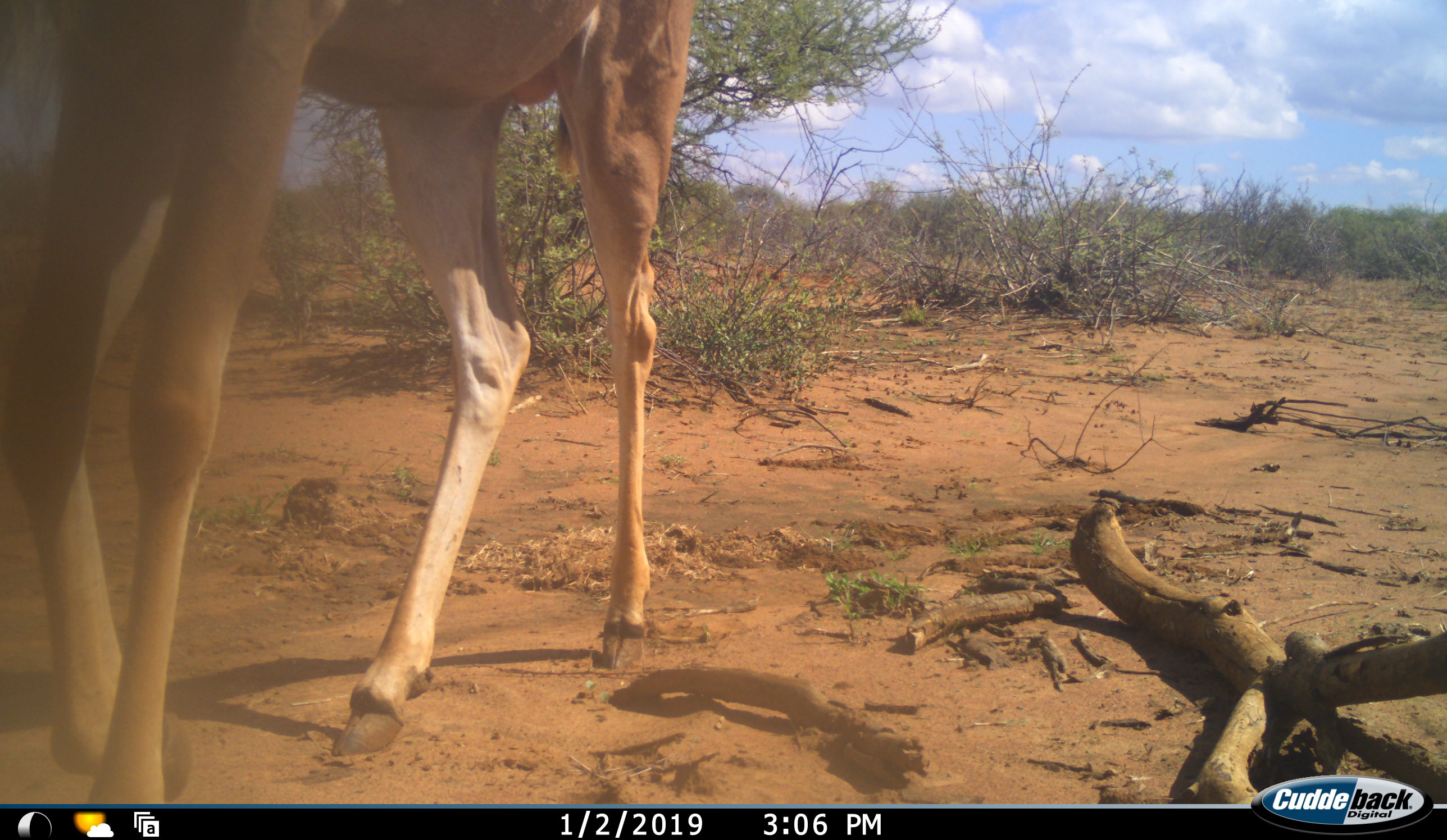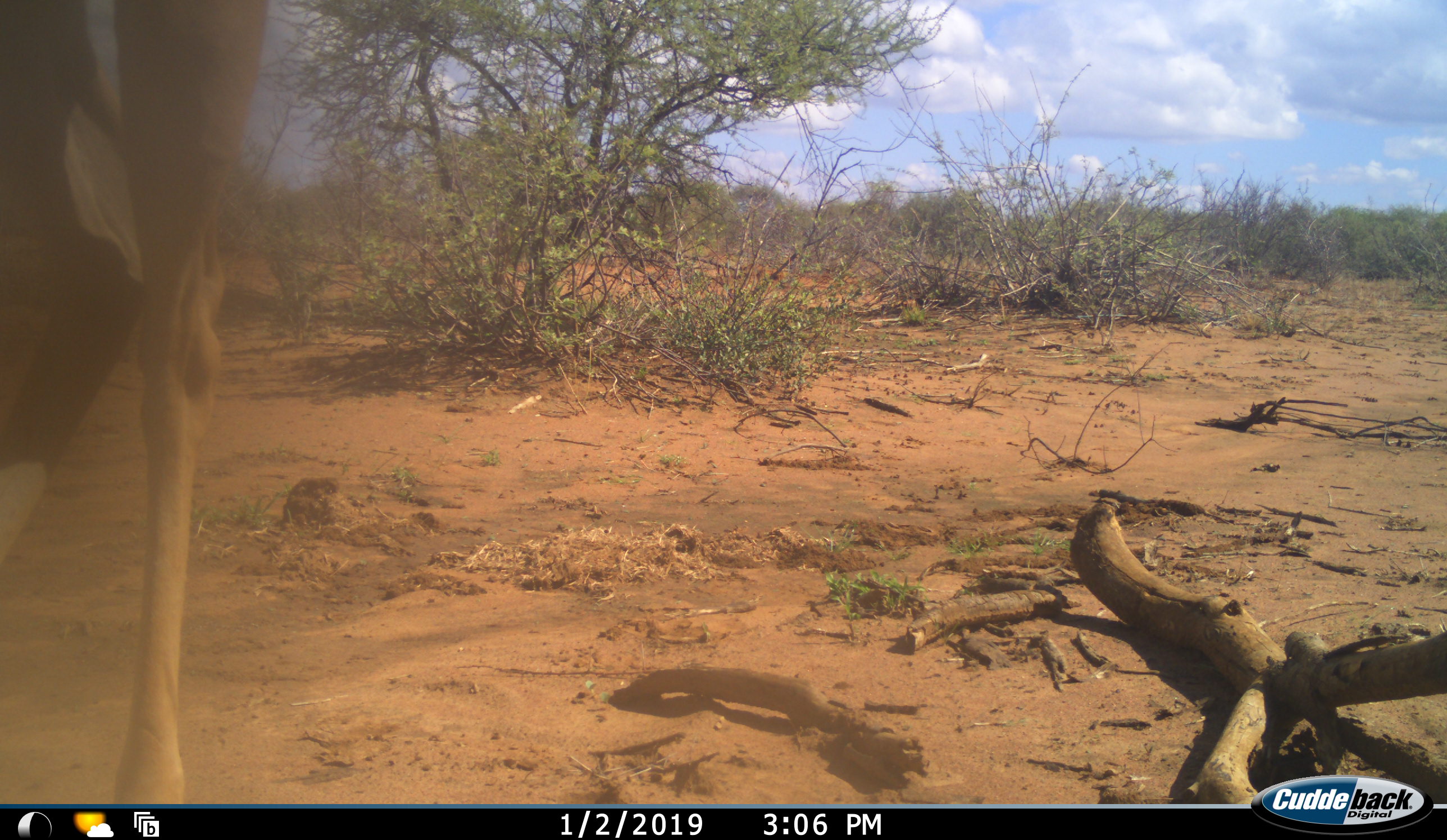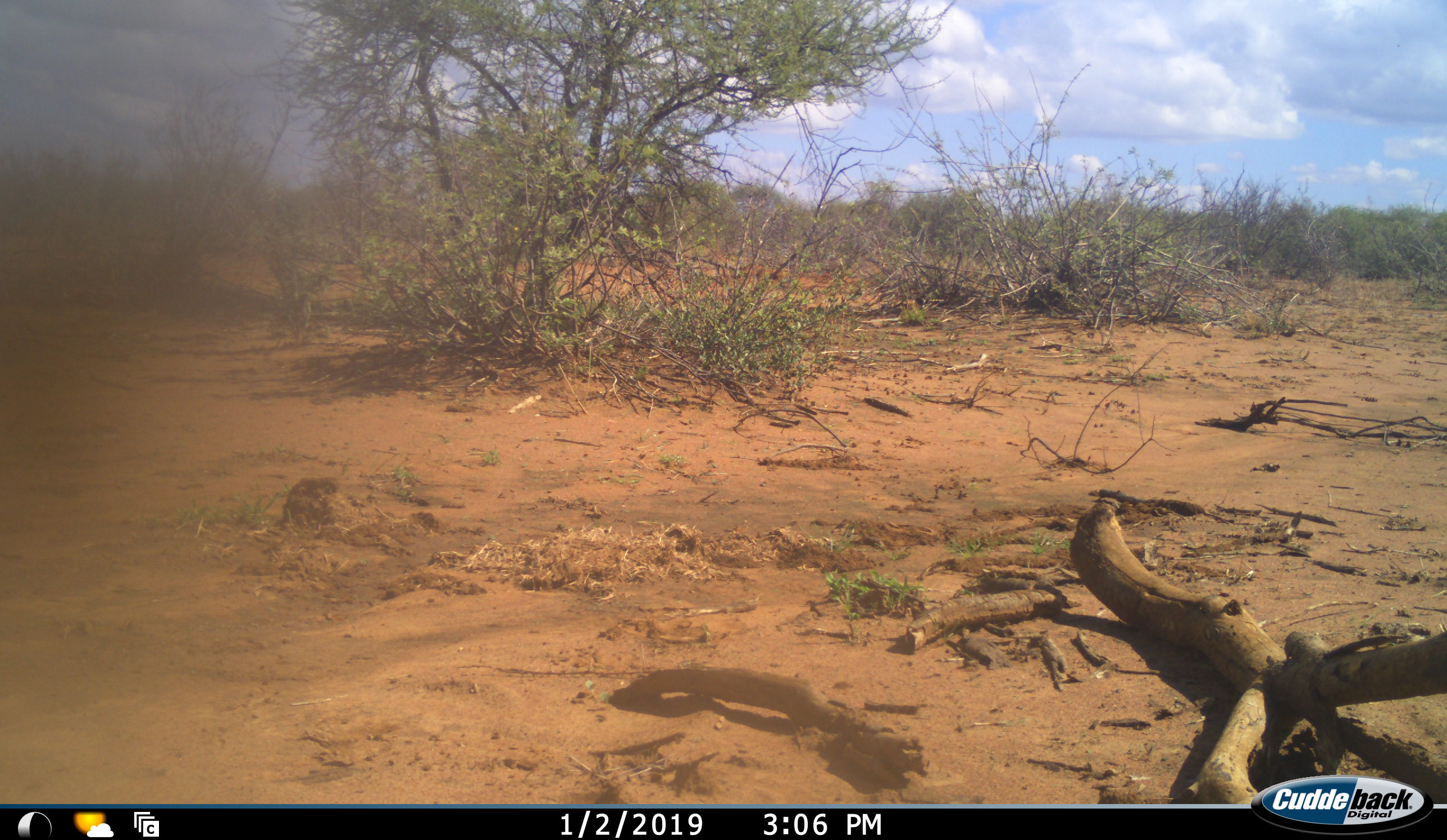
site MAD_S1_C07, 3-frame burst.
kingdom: Animalia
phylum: Chordata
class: Mammalia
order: Artiodactyla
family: Bovidae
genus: Aepyceros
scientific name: Aepyceros melampus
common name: impala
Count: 1.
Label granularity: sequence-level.